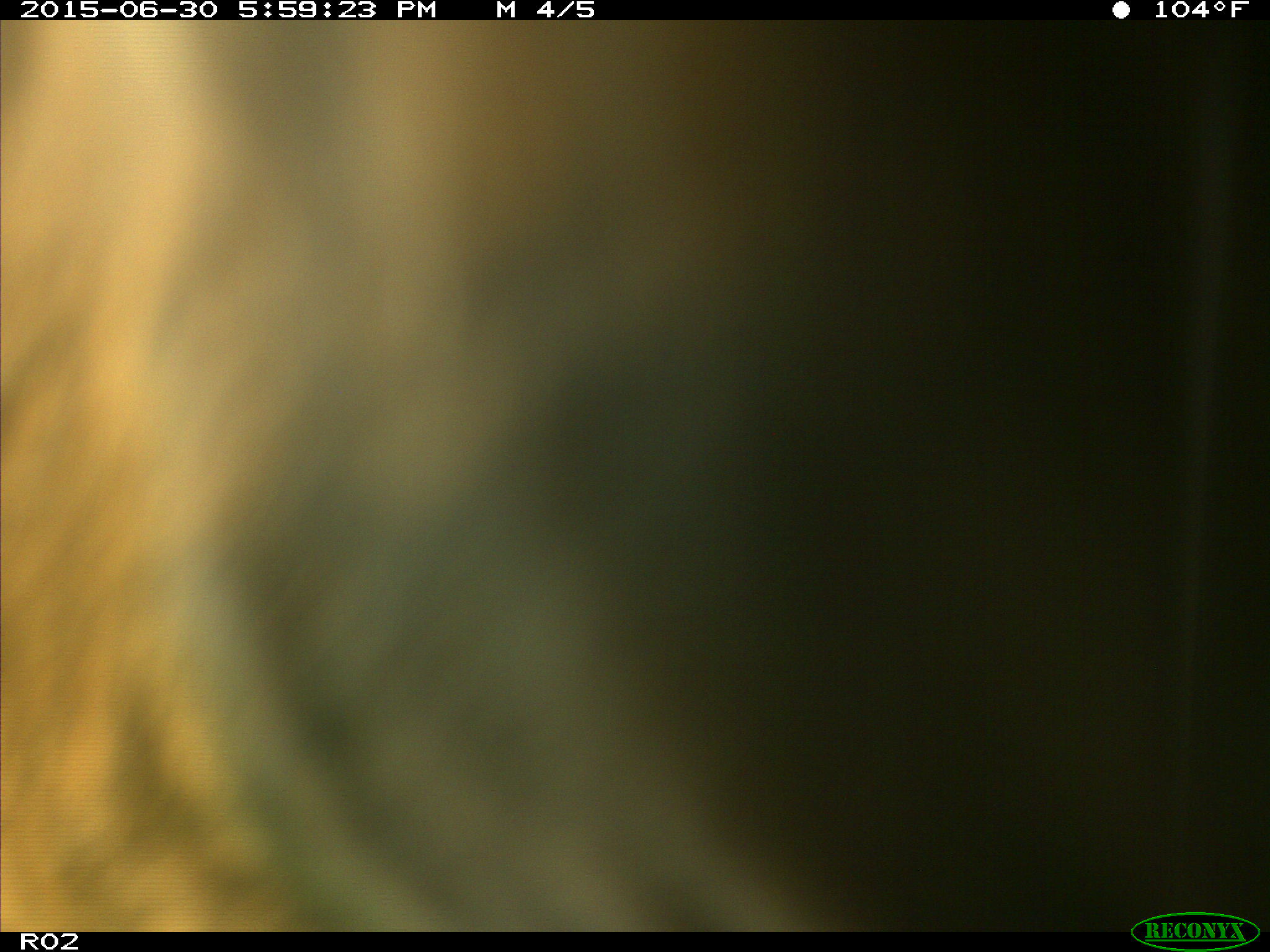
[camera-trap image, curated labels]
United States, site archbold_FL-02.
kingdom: Animalia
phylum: Chordata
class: Mammalia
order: Artiodactyla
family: Bovidae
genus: Bos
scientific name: Bos taurus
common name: domestic cow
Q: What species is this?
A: Bos taurus (domestic cow).